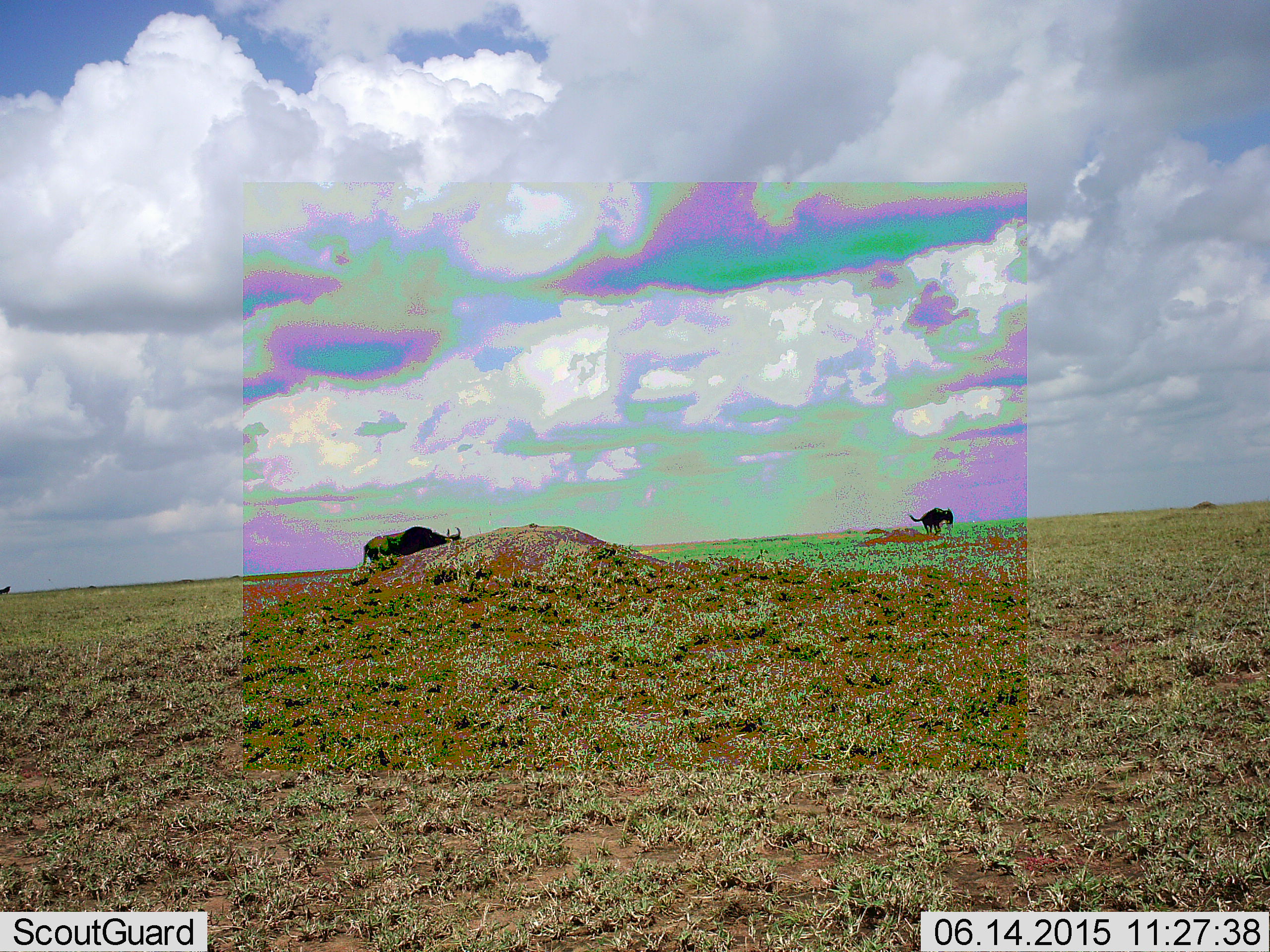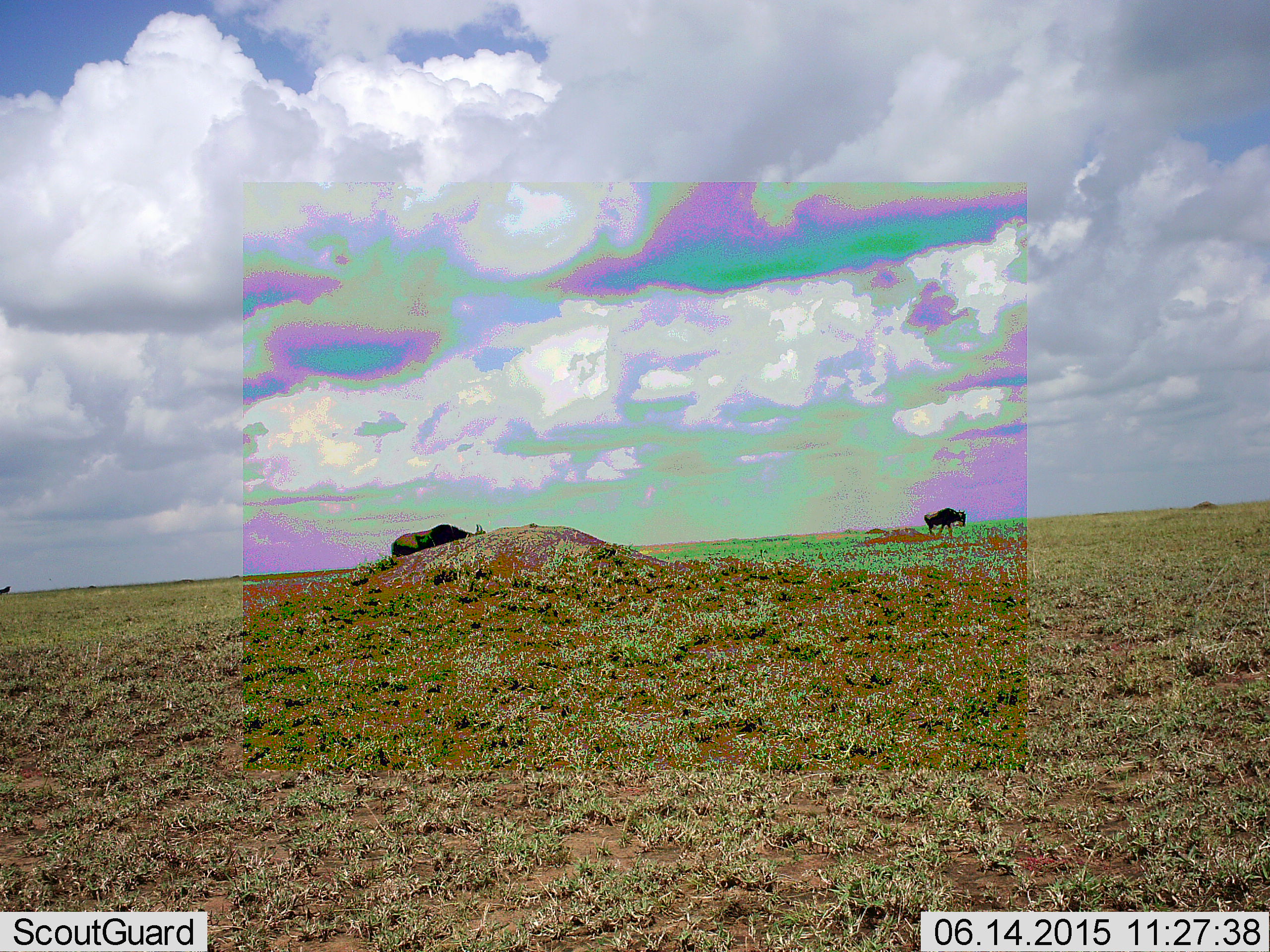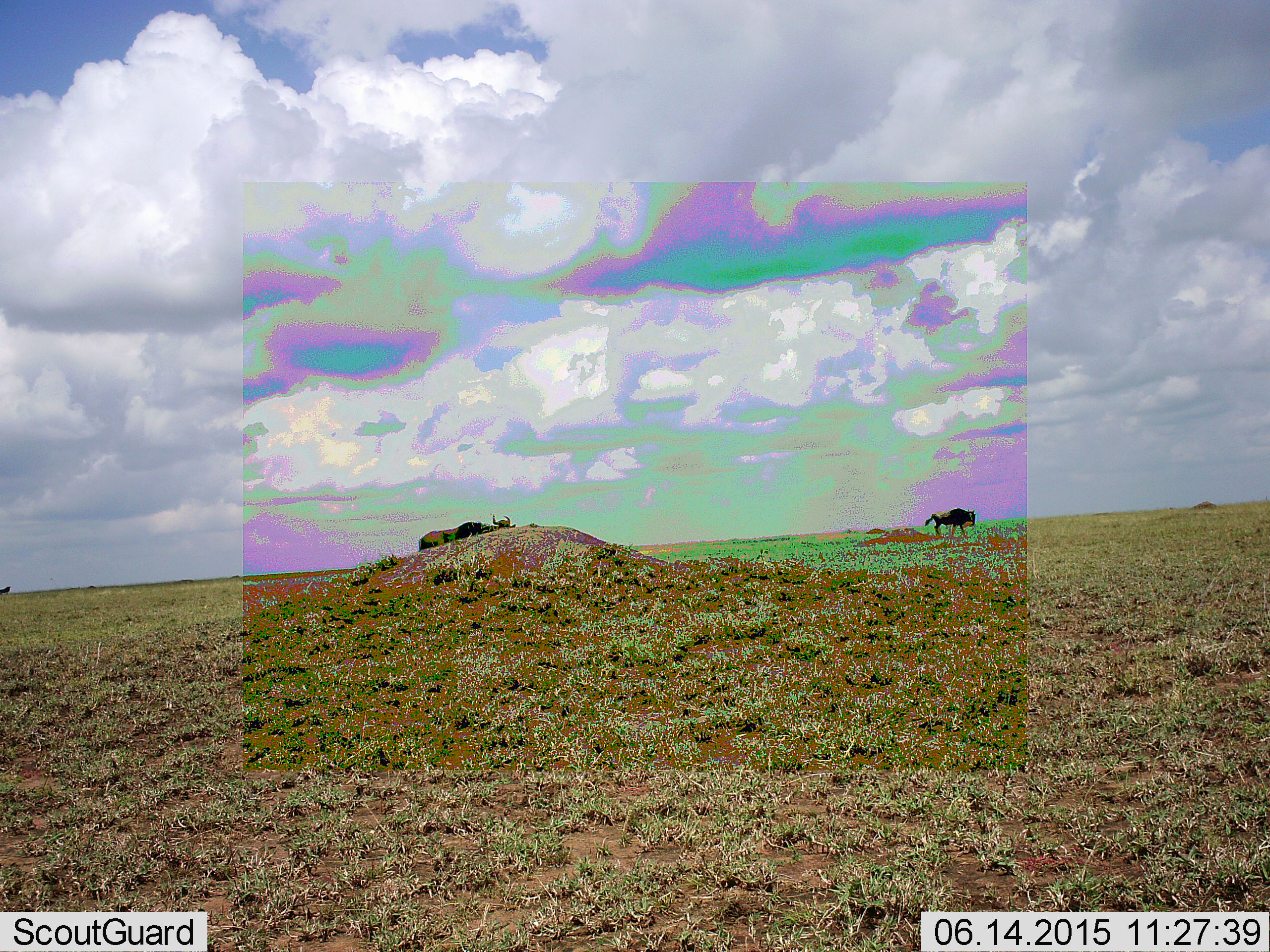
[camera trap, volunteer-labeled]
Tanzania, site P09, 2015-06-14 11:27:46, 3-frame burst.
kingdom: Animalia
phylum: Chordata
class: Mammalia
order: Artiodactyla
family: Bovidae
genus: Connochaetes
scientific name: Connochaetes taurinus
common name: blue wildebeest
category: wildebeest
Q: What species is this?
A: Wildebeest (blue wildebeest) (Connochaetes taurinus).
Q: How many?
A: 2.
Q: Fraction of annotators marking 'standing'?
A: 10%.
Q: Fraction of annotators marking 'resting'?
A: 0%.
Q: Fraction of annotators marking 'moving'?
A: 90%.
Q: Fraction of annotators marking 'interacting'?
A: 0%.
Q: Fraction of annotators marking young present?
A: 0%.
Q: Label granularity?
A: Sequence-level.